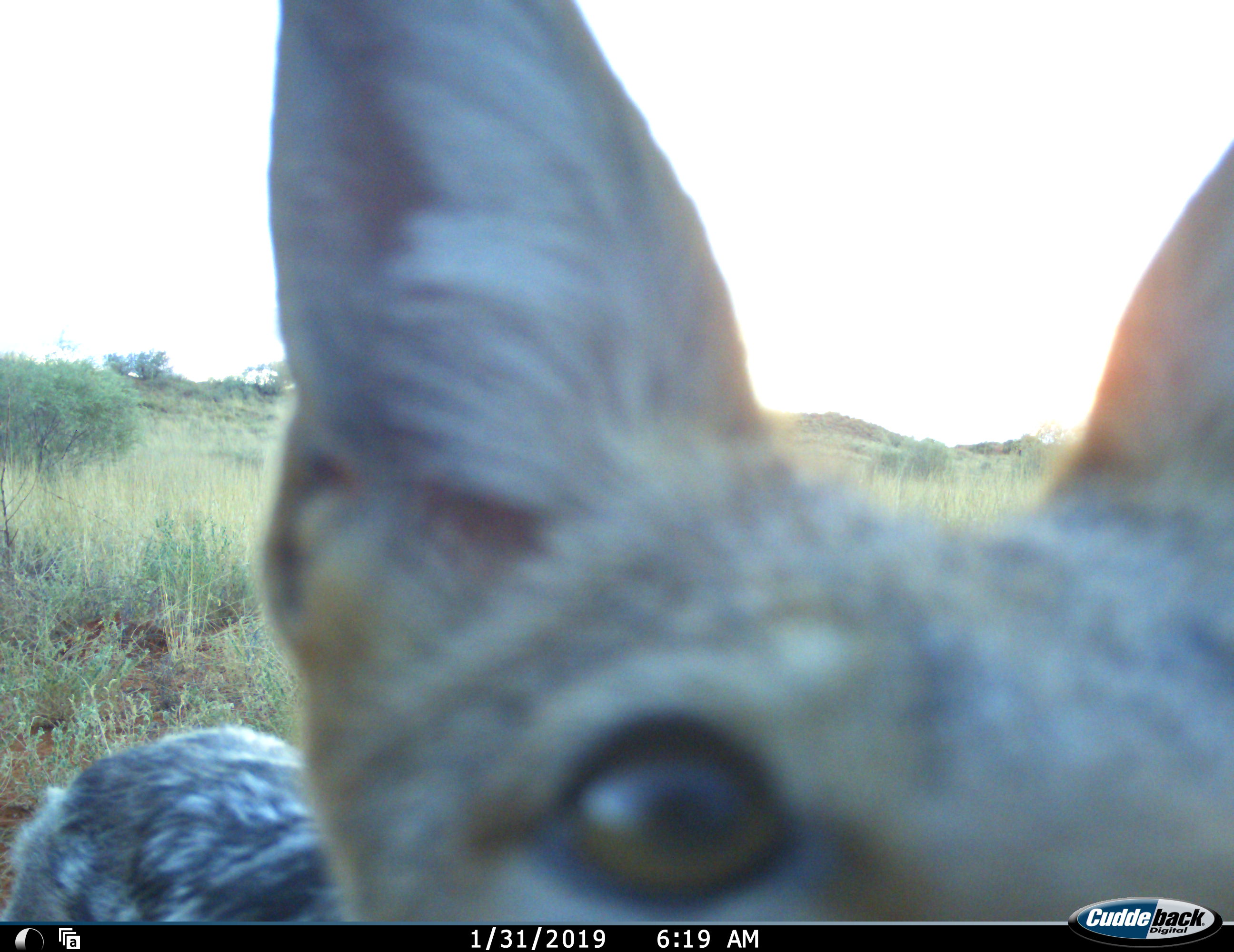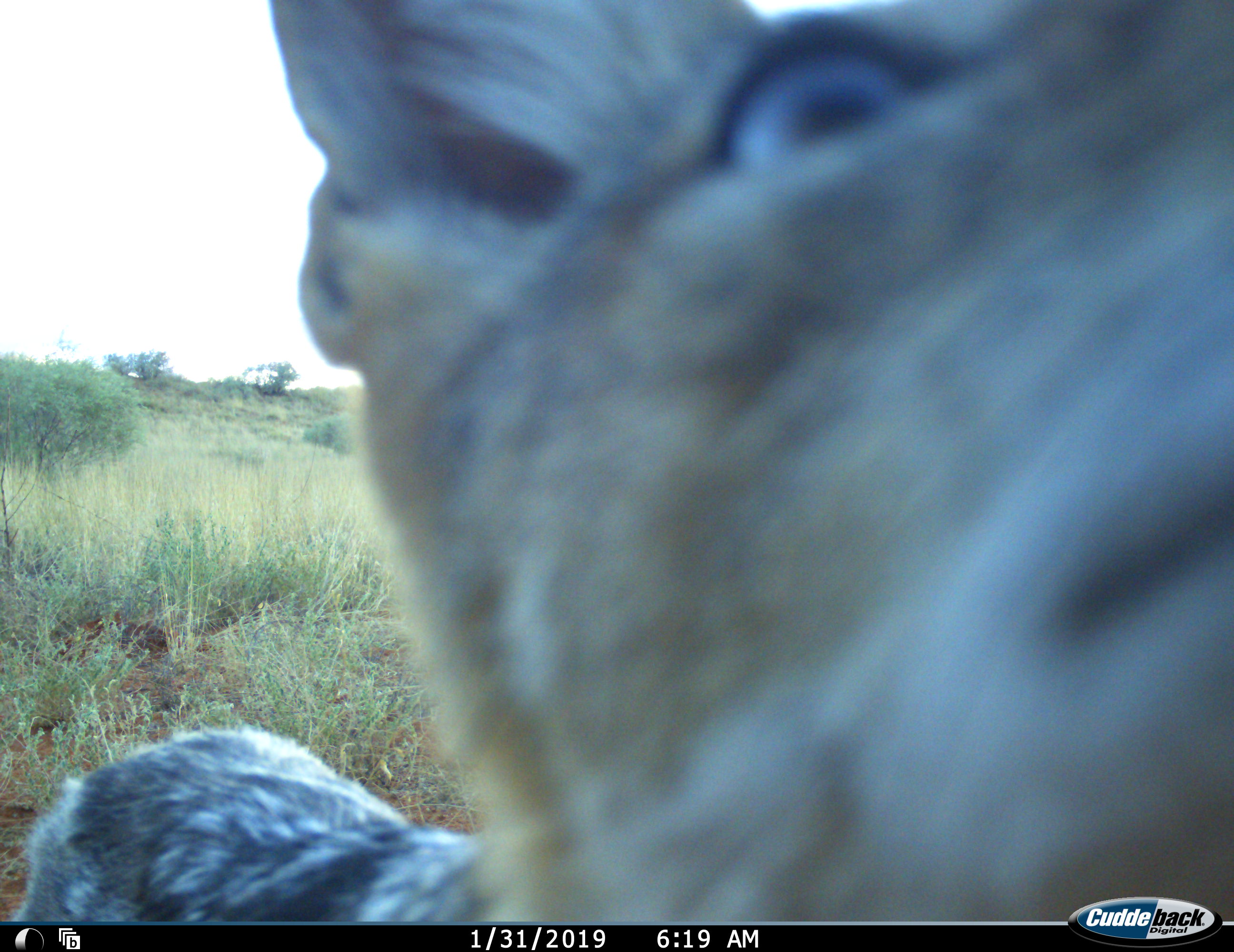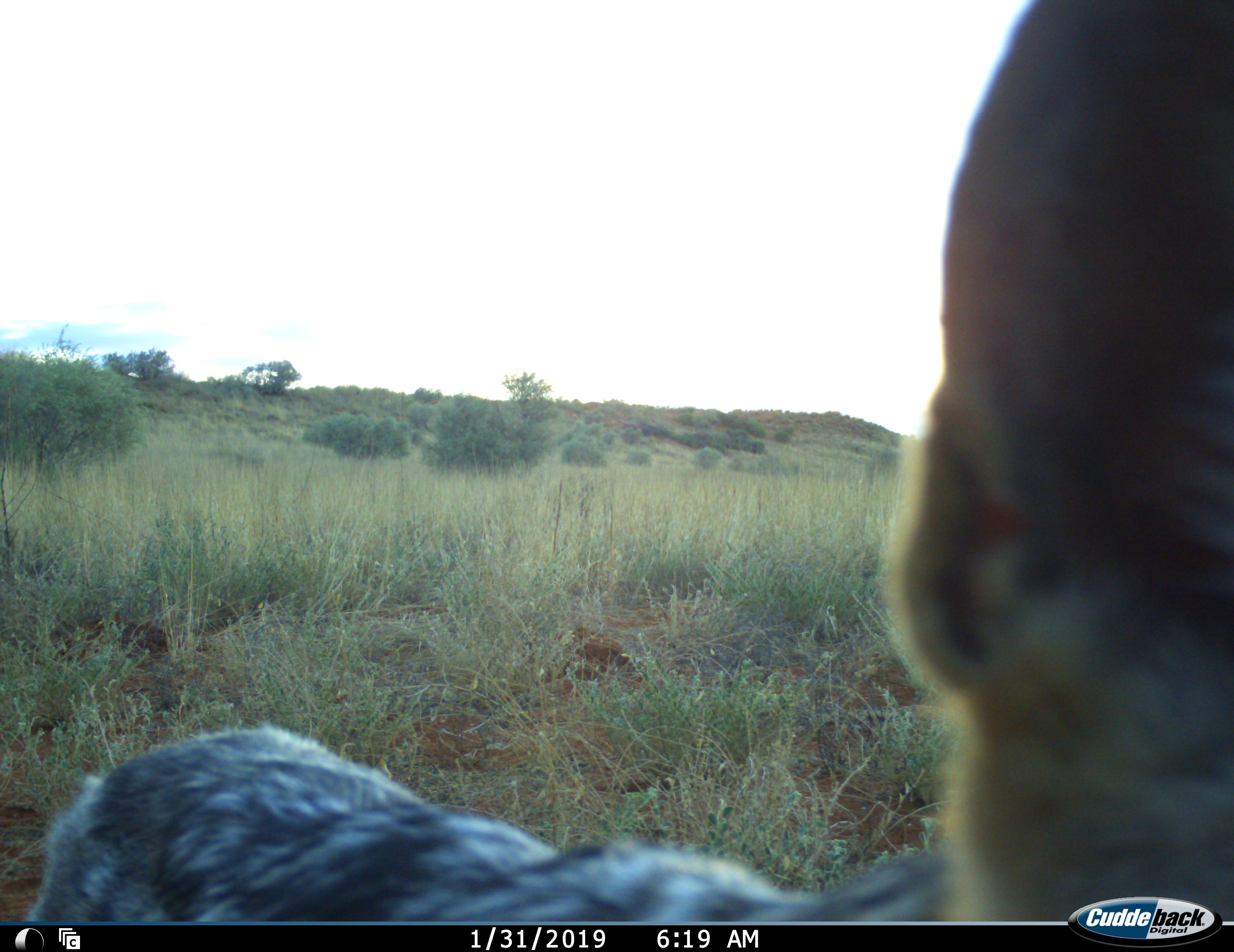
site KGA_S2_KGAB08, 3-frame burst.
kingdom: Animalia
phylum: Chordata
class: Mammalia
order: Carnivora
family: Canidae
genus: Lupulella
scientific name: Lupulella mesomelas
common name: black-backed jackal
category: jackalblackbacked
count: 1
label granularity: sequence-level